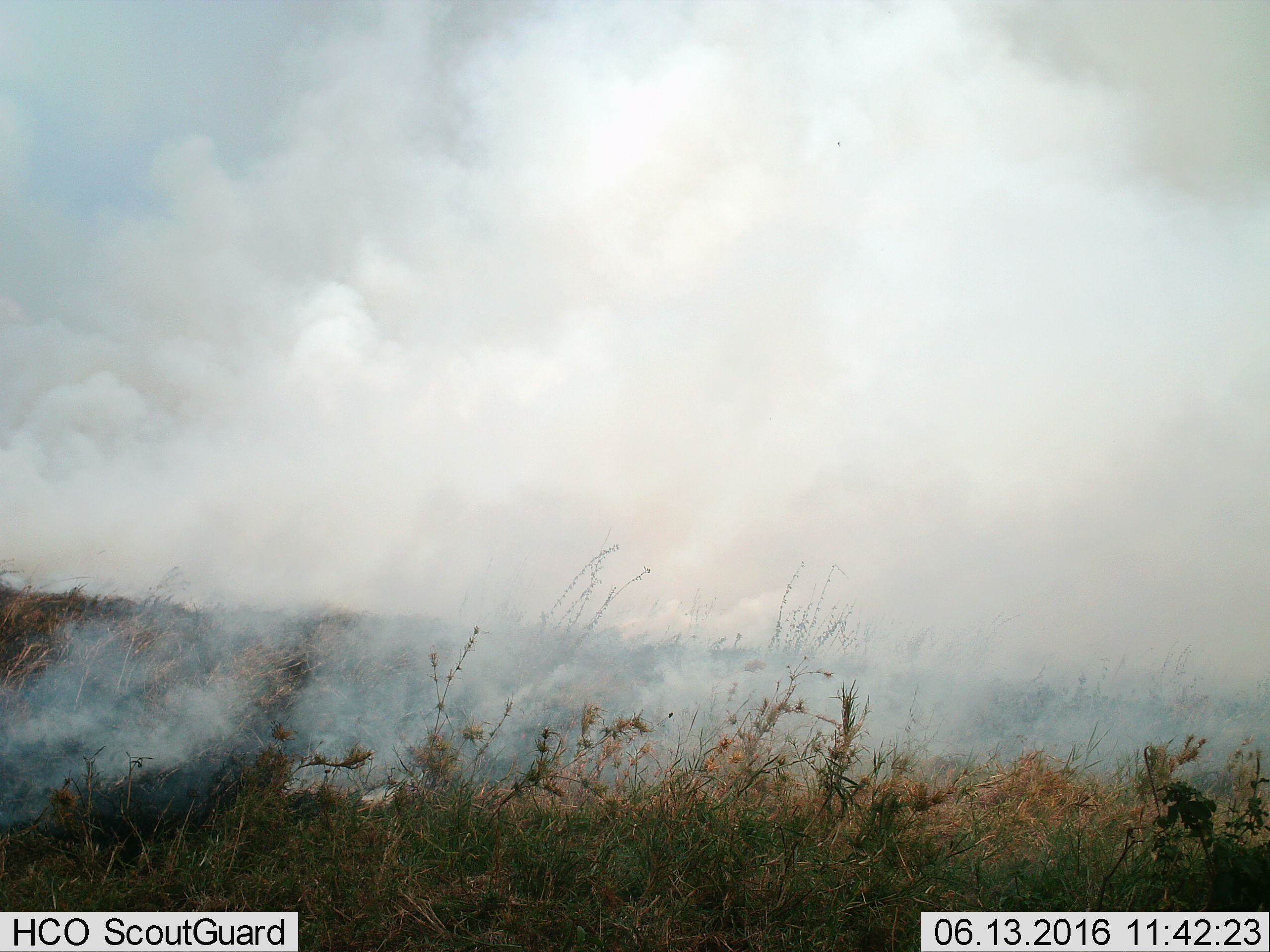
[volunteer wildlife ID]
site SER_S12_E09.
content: unidentified animal